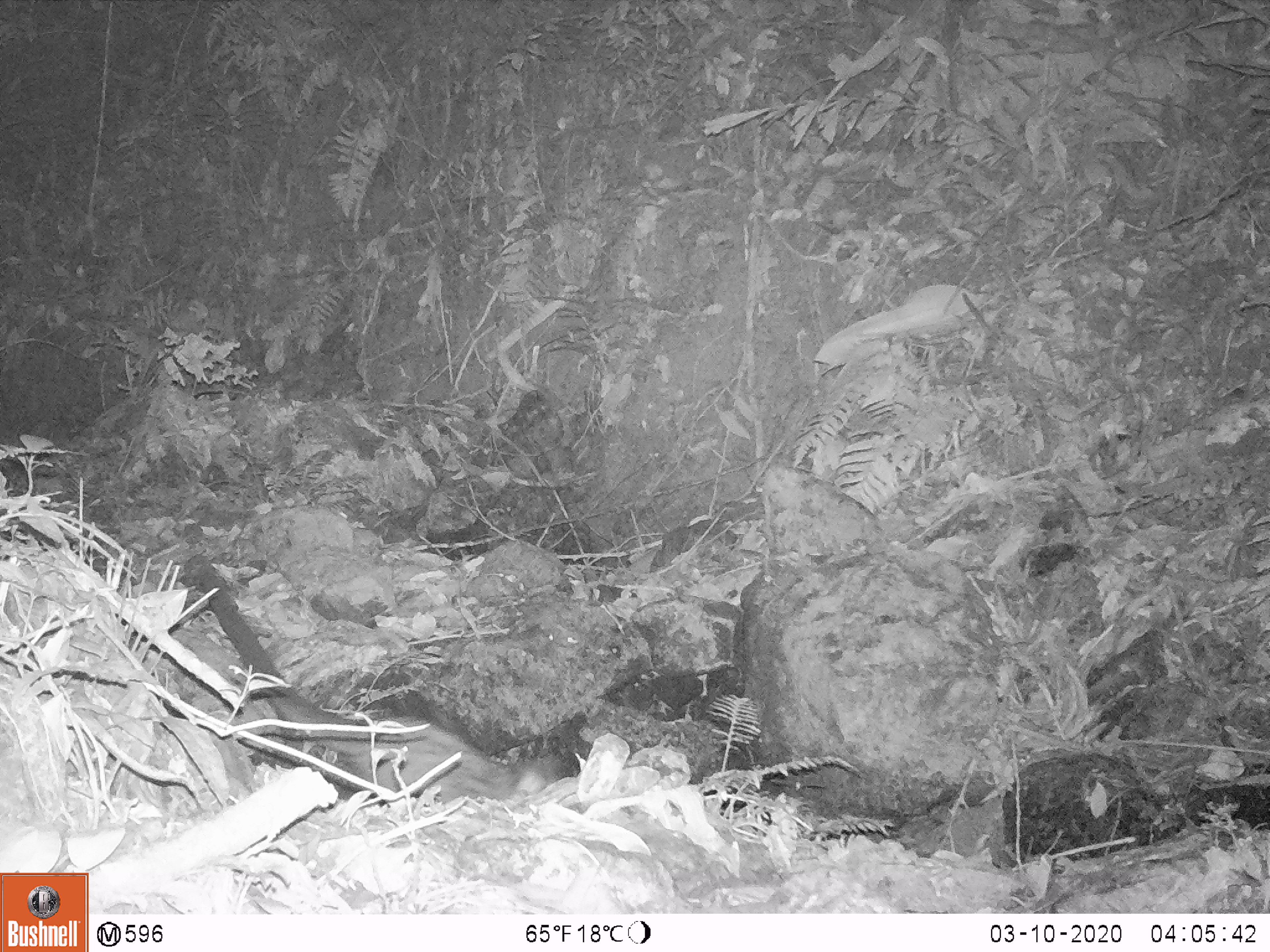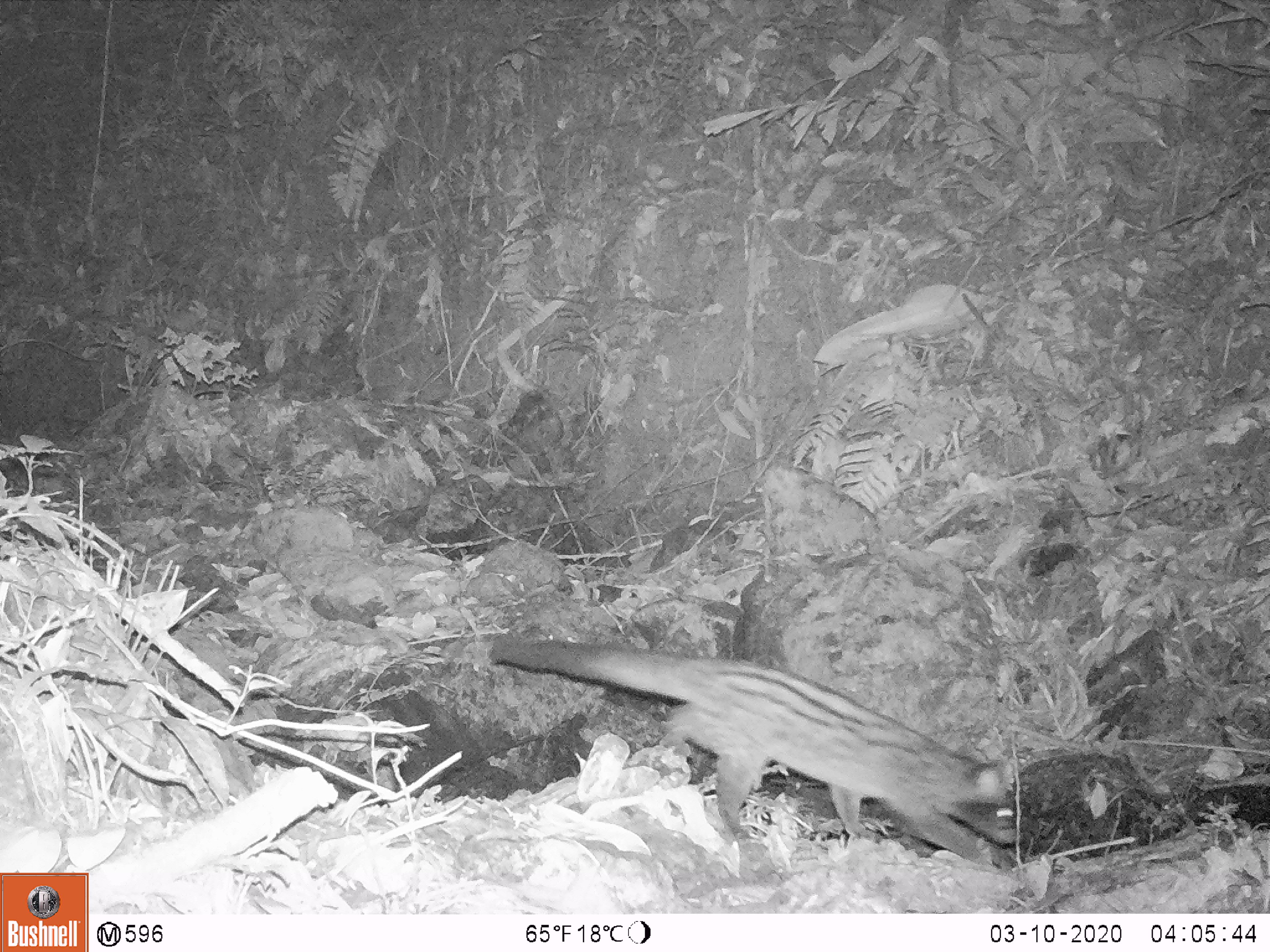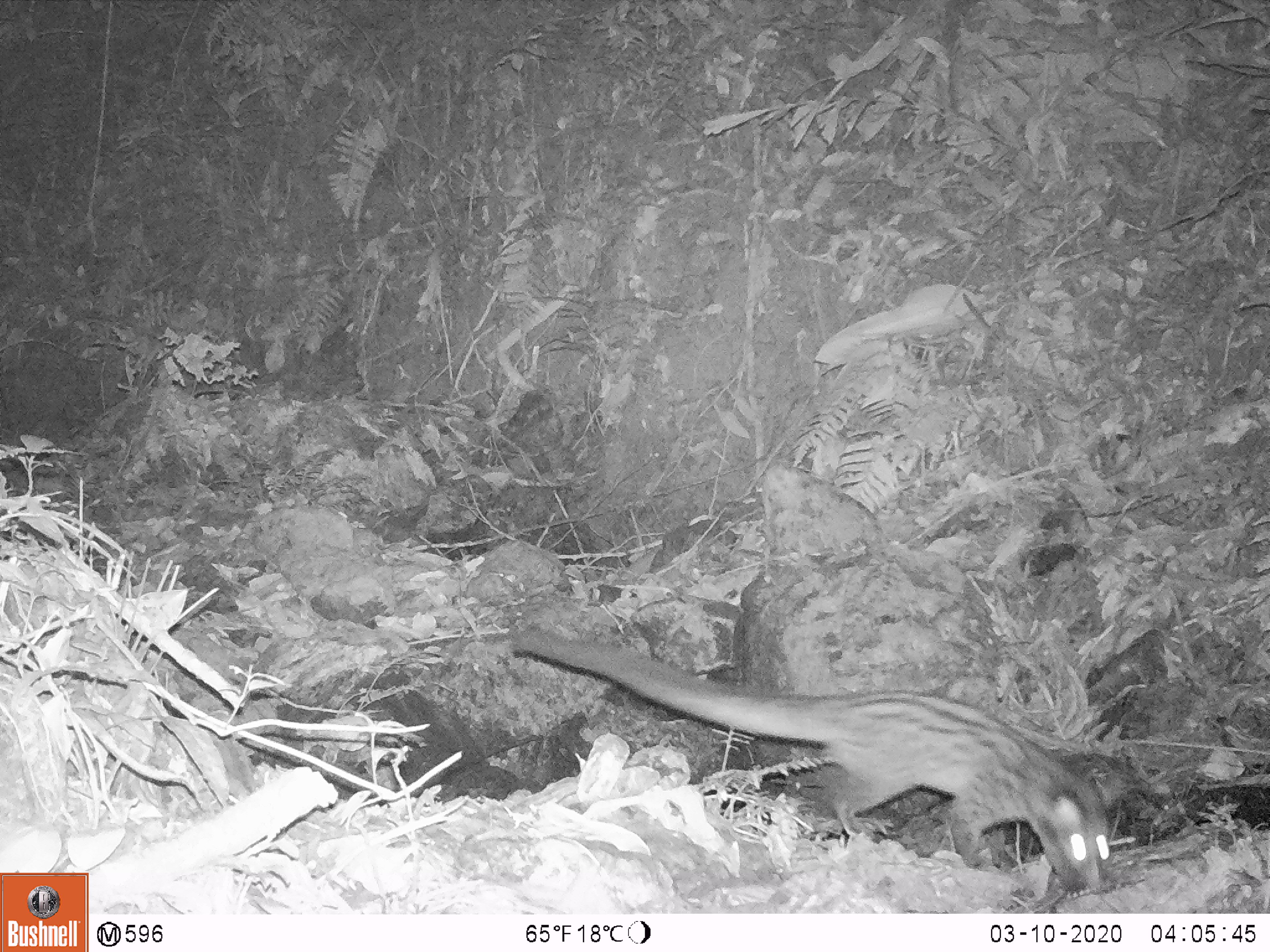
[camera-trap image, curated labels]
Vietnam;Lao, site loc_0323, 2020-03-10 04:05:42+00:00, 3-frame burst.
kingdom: Animalia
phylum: Chordata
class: Mammalia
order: Carnivora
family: Viverridae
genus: Paradoxurus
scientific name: Paradoxurus hermaphroditus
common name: common palm civet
Common palm civet (Paradoxurus hermaphroditus). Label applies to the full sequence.